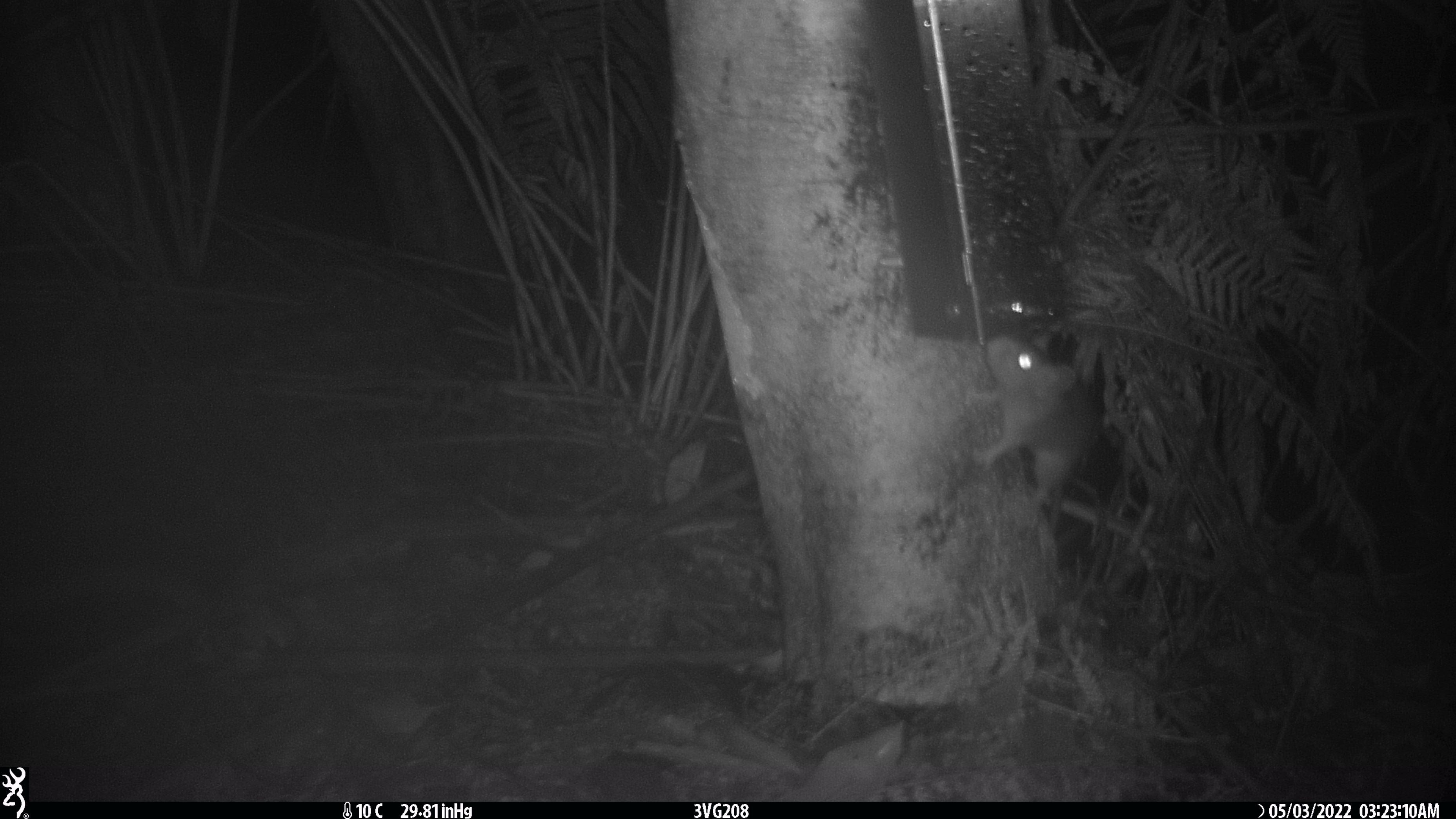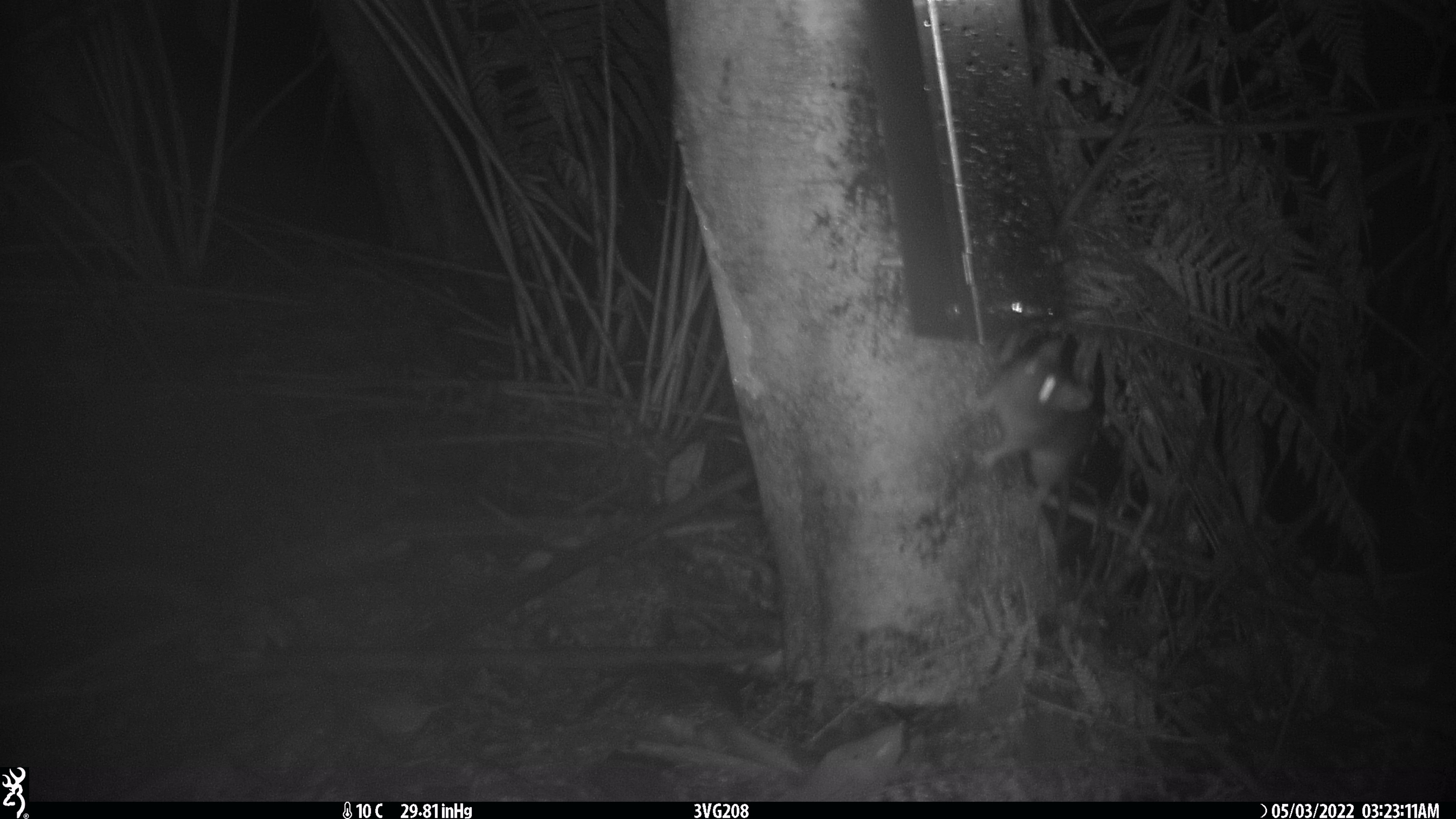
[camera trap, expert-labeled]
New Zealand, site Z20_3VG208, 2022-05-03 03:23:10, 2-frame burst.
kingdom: Animalia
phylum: Chordata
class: Mammalia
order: Rodentia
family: Muridae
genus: Rattus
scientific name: Rattus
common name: rat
Rat (Rattus).